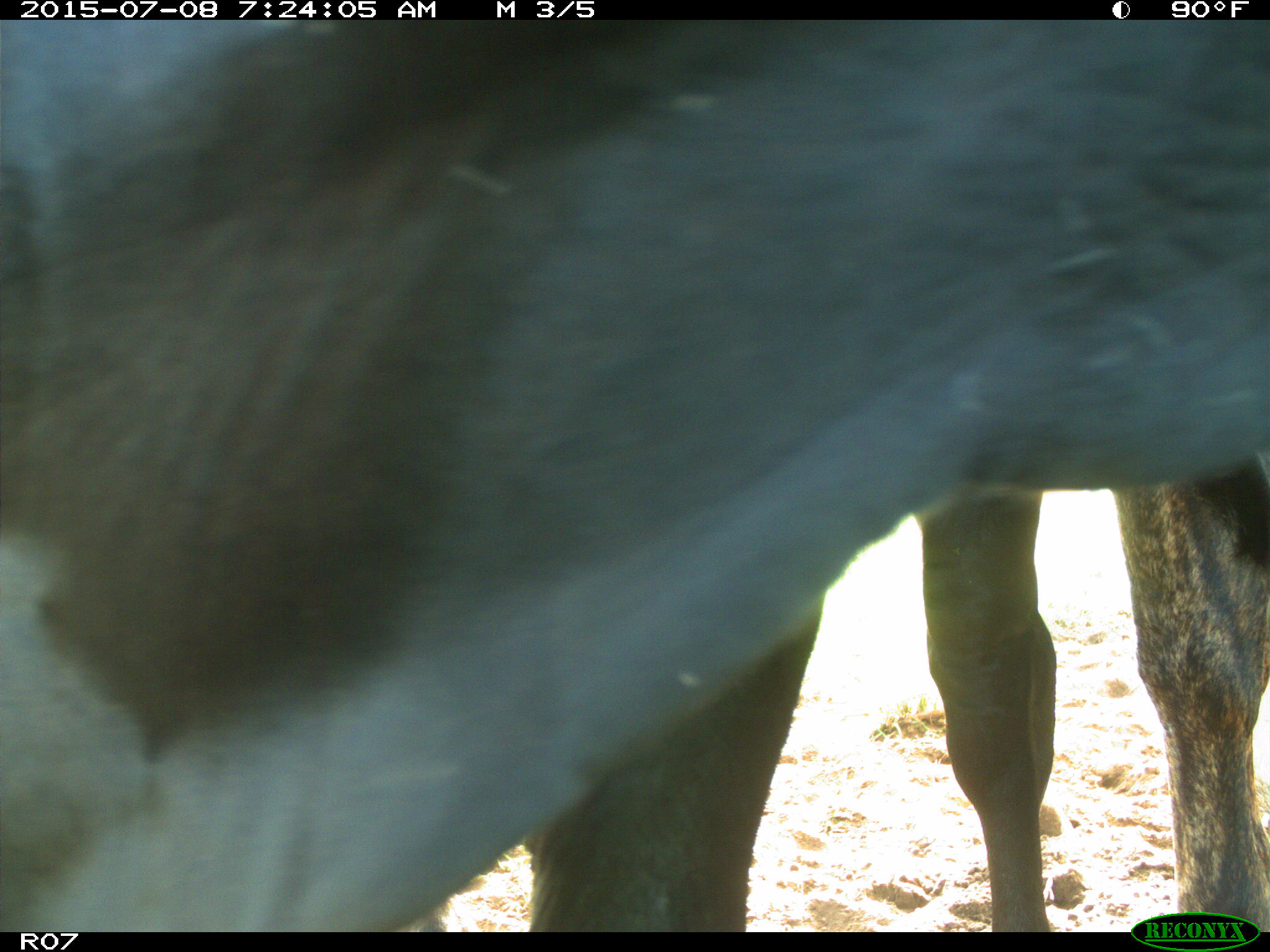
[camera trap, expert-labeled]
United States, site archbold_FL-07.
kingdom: Animalia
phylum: Chordata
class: Mammalia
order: Artiodactyla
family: Bovidae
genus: Bos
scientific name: Bos taurus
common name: domestic cow